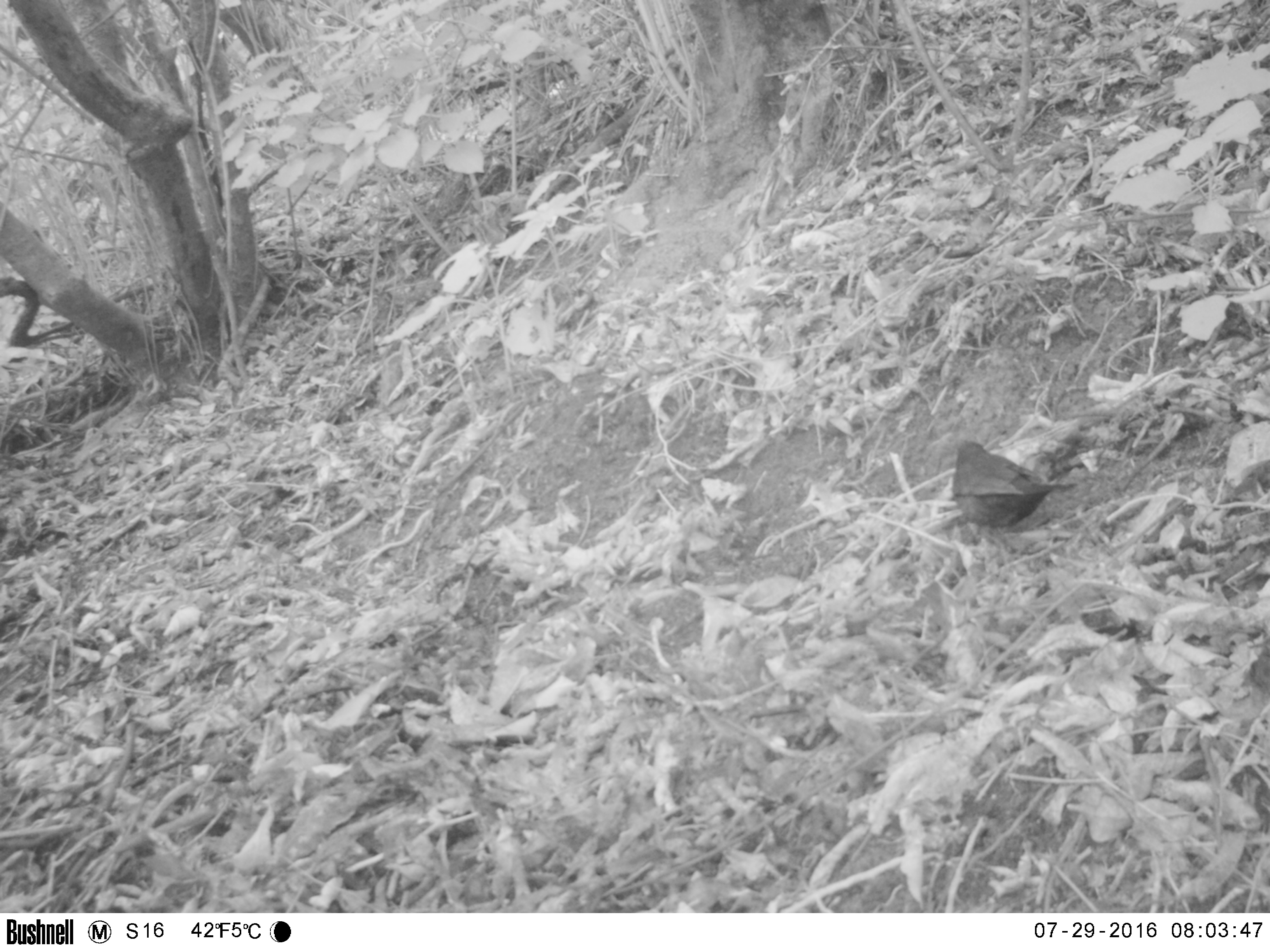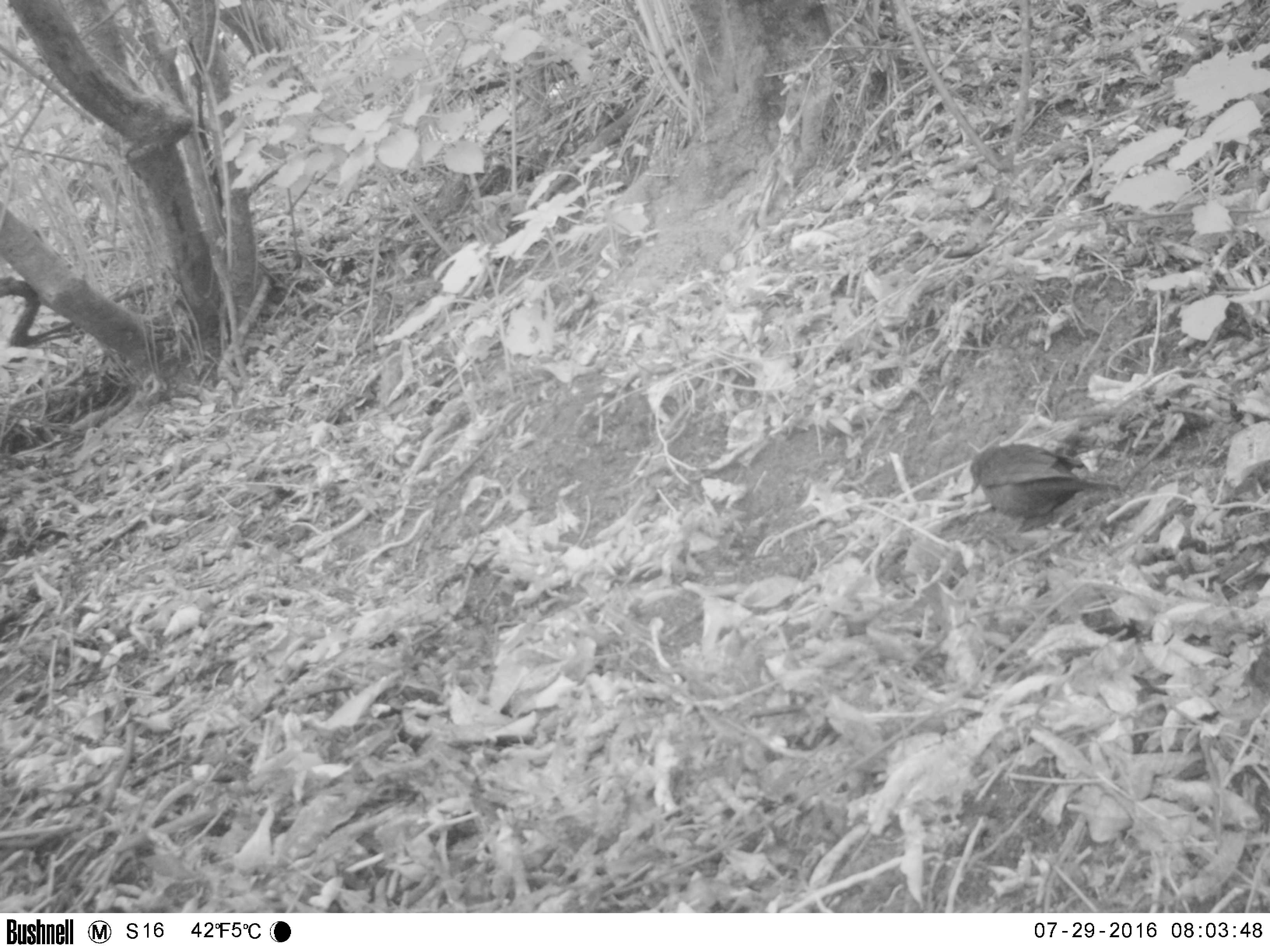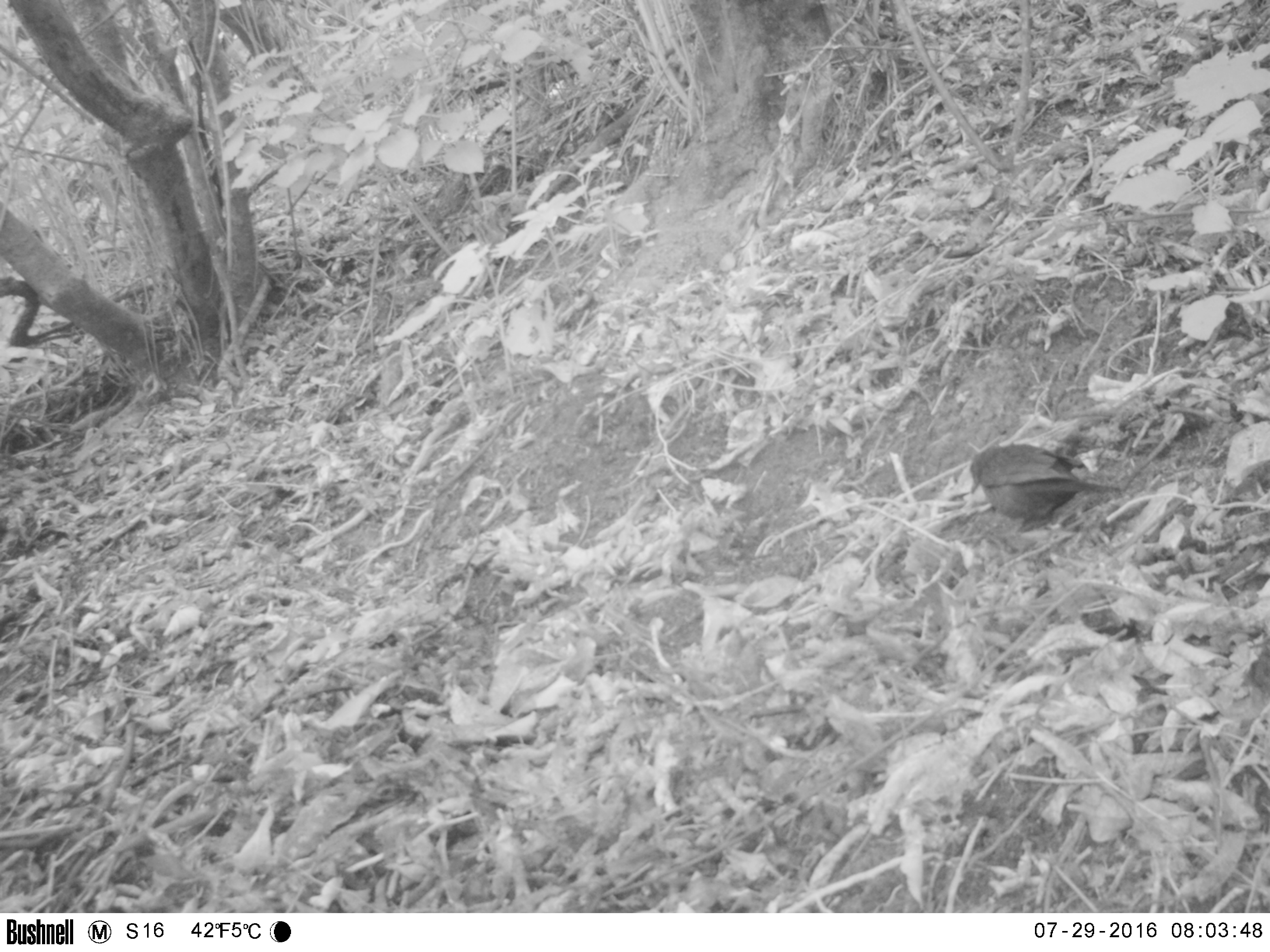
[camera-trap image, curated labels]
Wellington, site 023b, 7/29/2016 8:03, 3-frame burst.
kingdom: Animalia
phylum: Chordata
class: Aves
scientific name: Aves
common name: bird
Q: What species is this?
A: Bird (Aves).